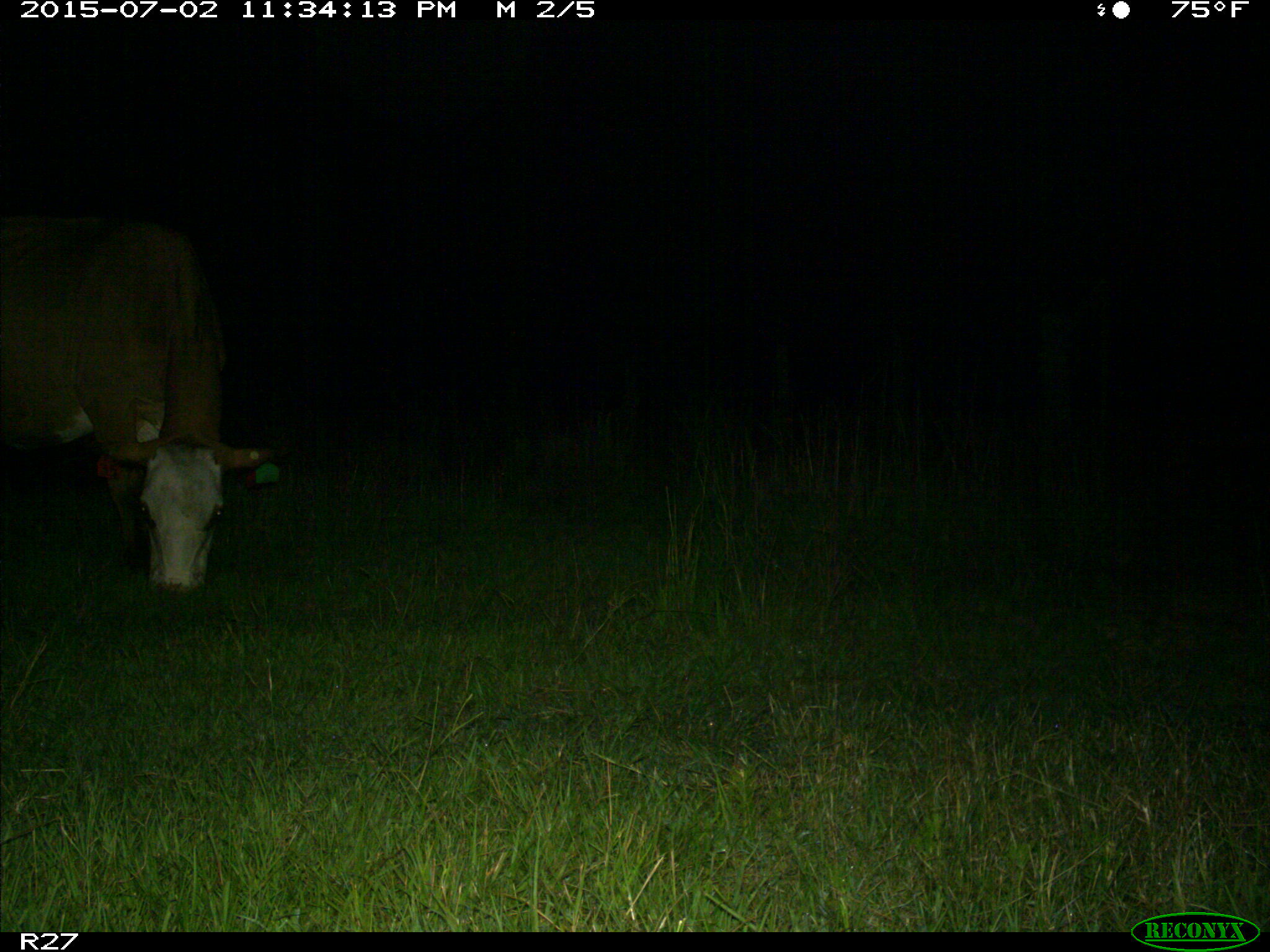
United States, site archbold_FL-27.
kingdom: Animalia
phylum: Chordata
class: Mammalia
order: Artiodactyla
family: Bovidae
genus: Bos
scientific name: Bos taurus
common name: domestic cow